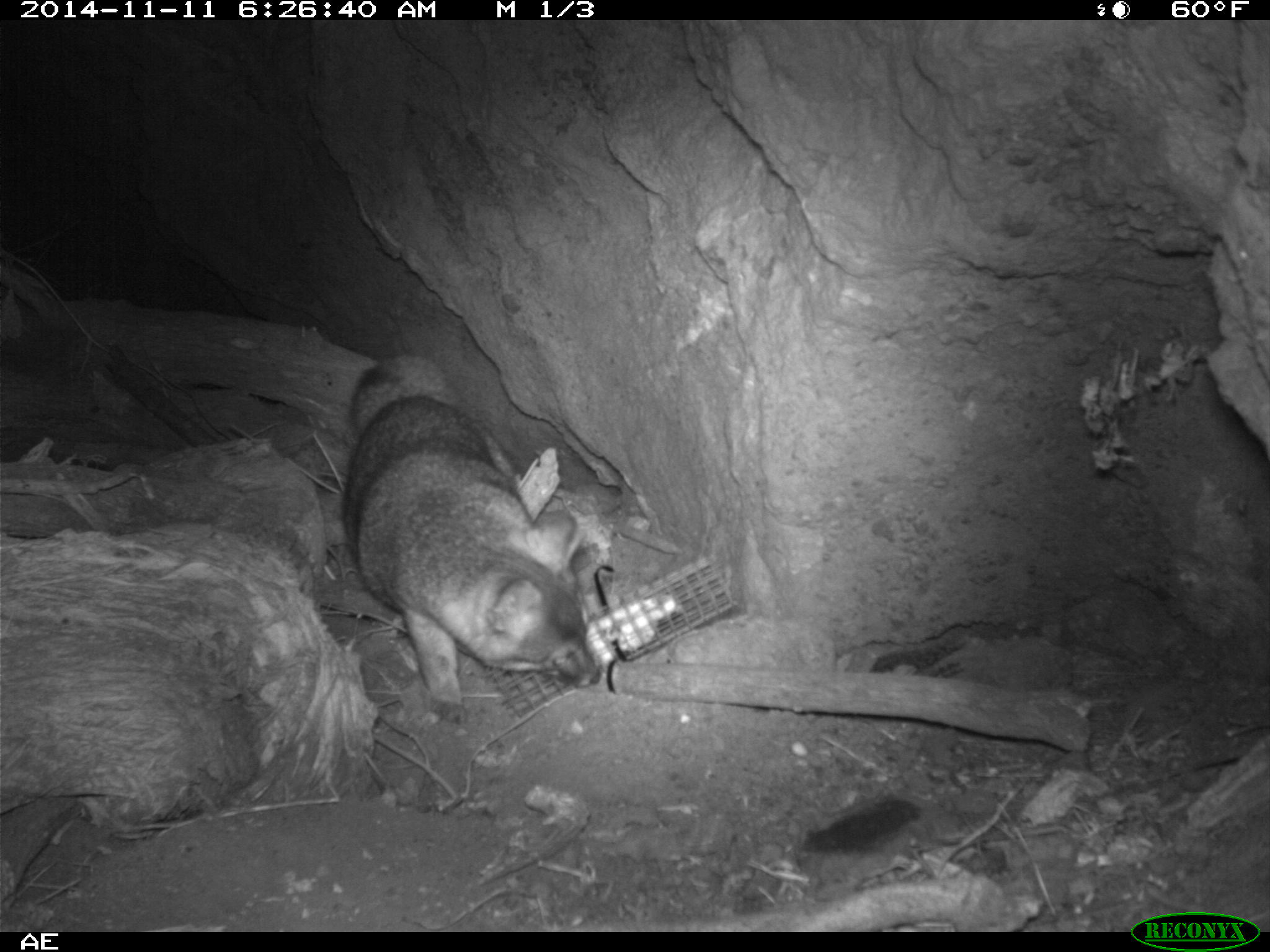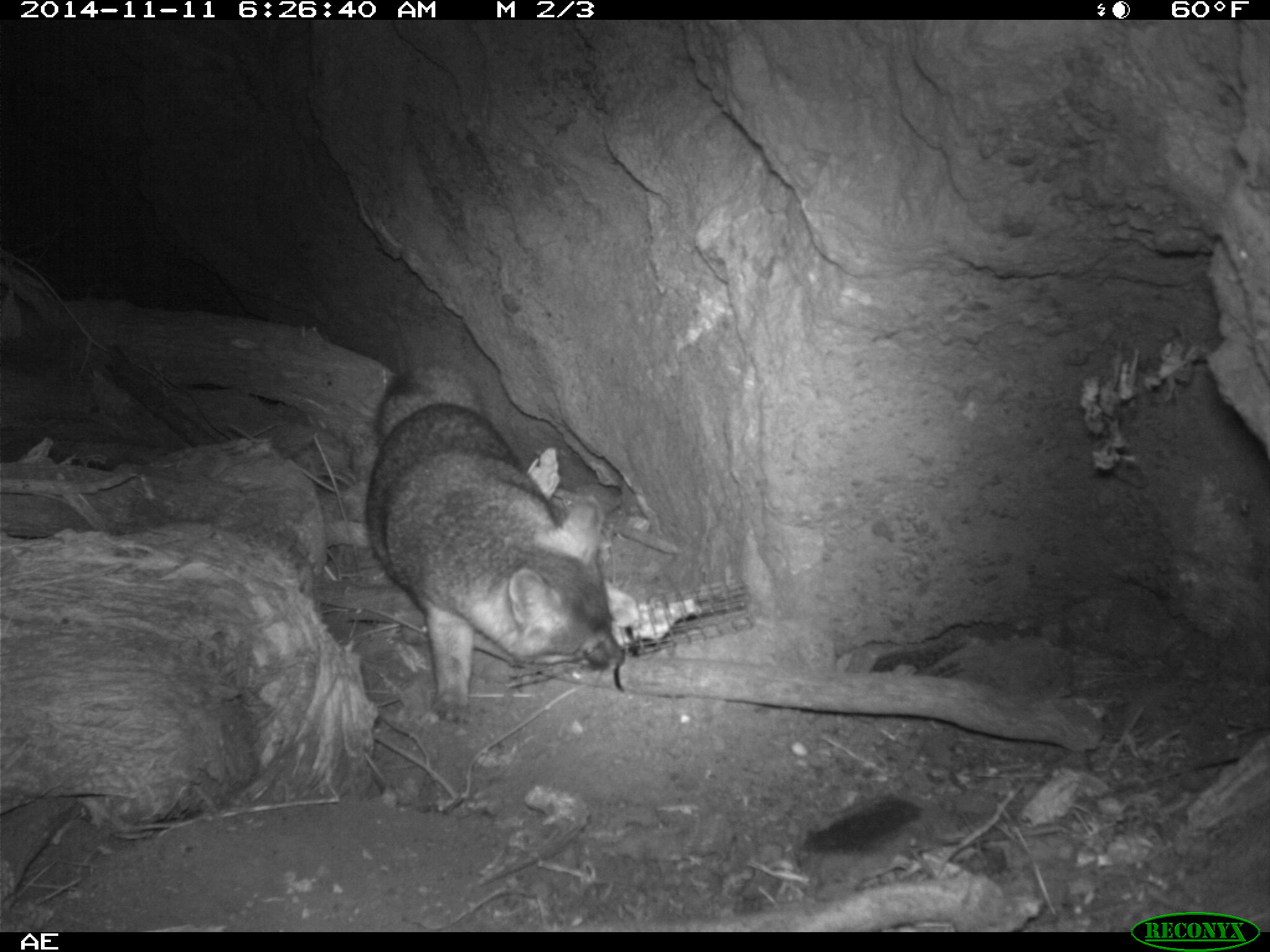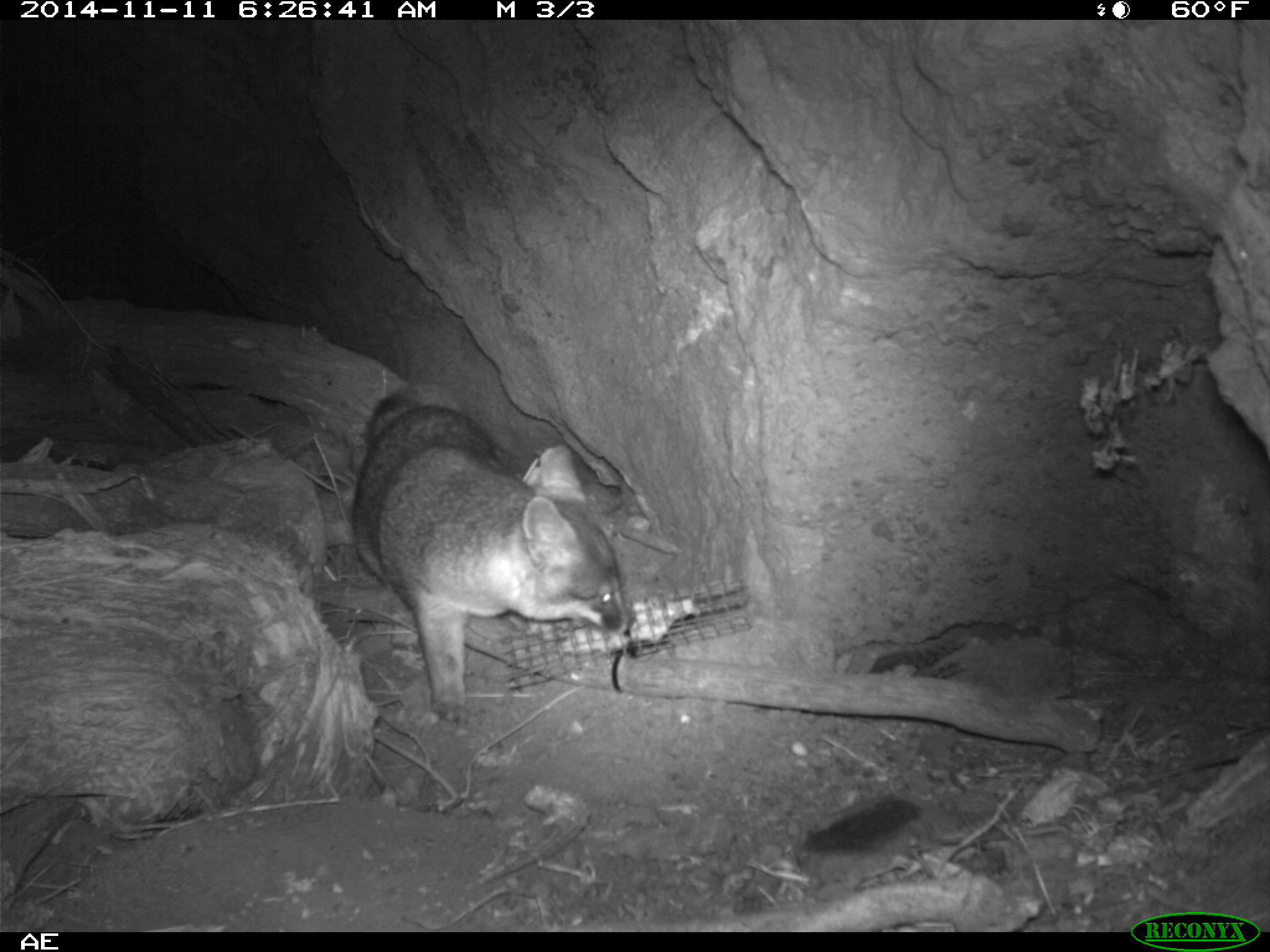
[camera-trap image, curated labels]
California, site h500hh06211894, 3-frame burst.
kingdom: Animalia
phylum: Chordata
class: Mammalia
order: Carnivora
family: Canidae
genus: Urocyon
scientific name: Urocyon littoralis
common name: island fox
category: fox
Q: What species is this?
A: Fox (island fox) (Urocyon littoralis).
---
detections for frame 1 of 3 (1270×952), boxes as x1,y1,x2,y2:
fox: 340,353,599,726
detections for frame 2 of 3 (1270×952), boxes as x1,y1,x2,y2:
fox: 363,360,622,725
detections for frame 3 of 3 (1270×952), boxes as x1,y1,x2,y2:
fox: 347,379,629,727